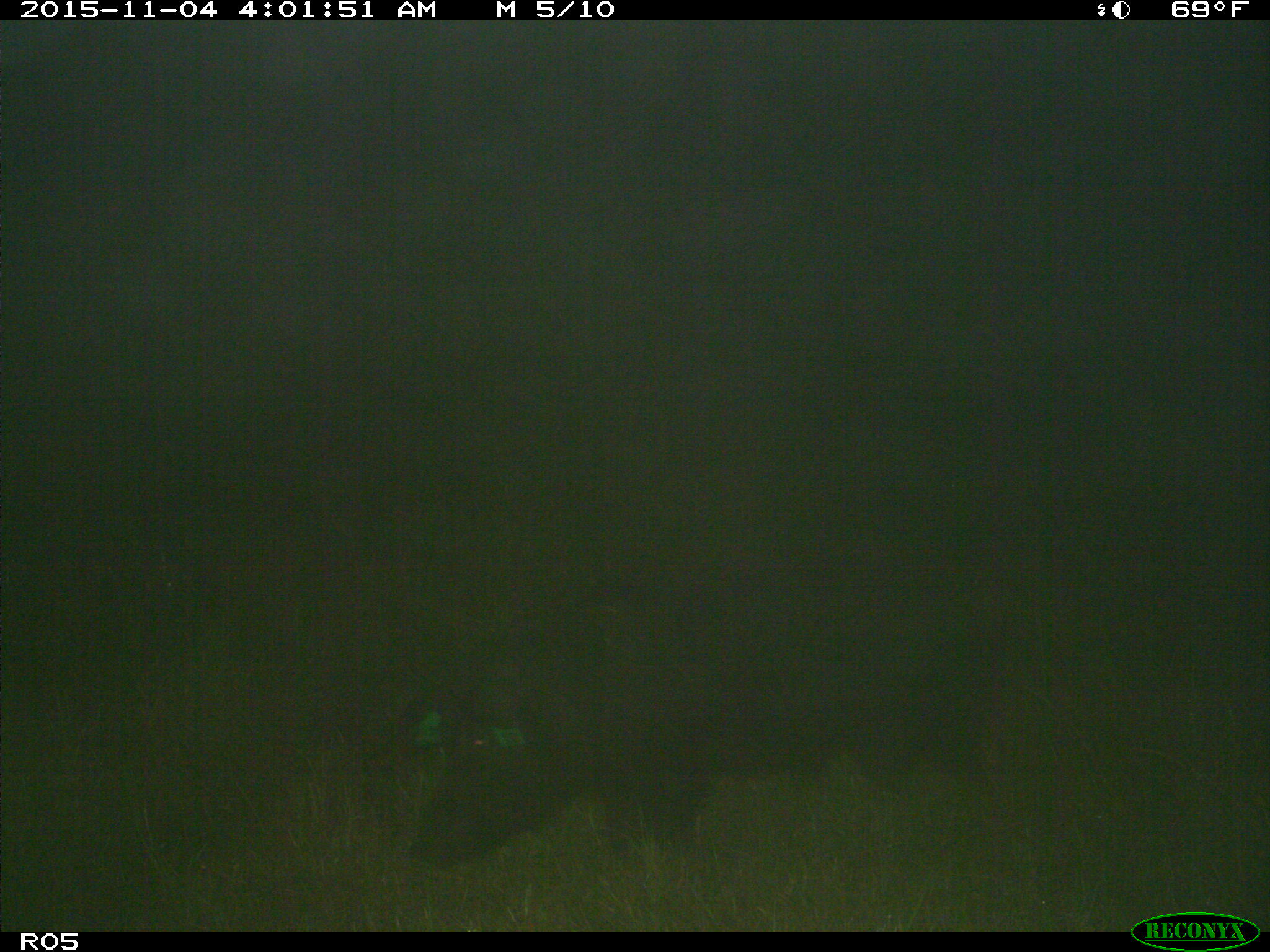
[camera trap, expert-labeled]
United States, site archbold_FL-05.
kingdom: Animalia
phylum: Chordata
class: Mammalia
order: Artiodactyla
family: Suidae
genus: Sus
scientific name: Sus scrofa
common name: wild boar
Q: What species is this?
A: Sus scrofa (wild boar).